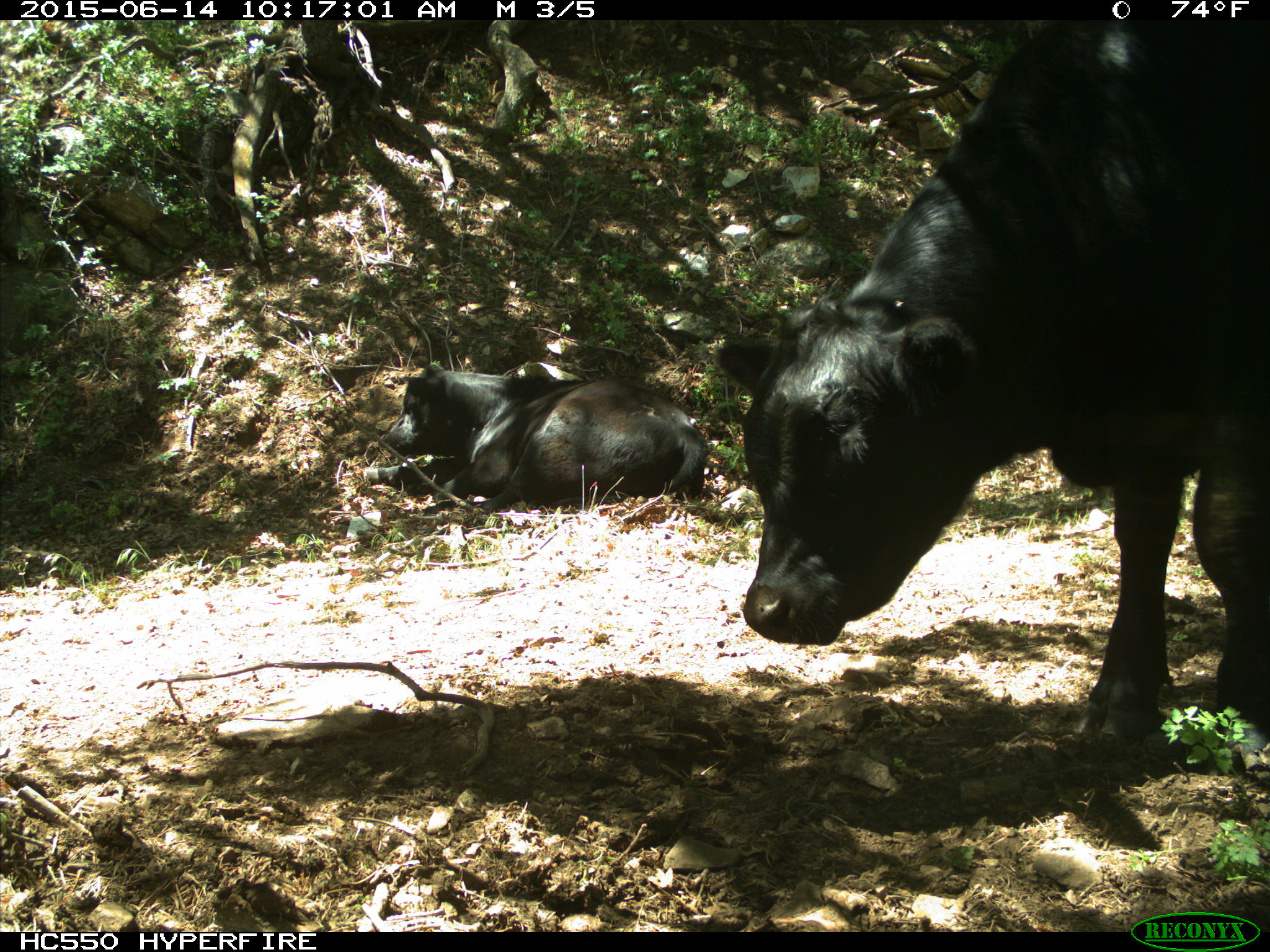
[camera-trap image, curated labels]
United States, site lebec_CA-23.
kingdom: Animalia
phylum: Chordata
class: Mammalia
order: Artiodactyla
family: Bovidae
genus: Bos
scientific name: Bos taurus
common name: domestic cow